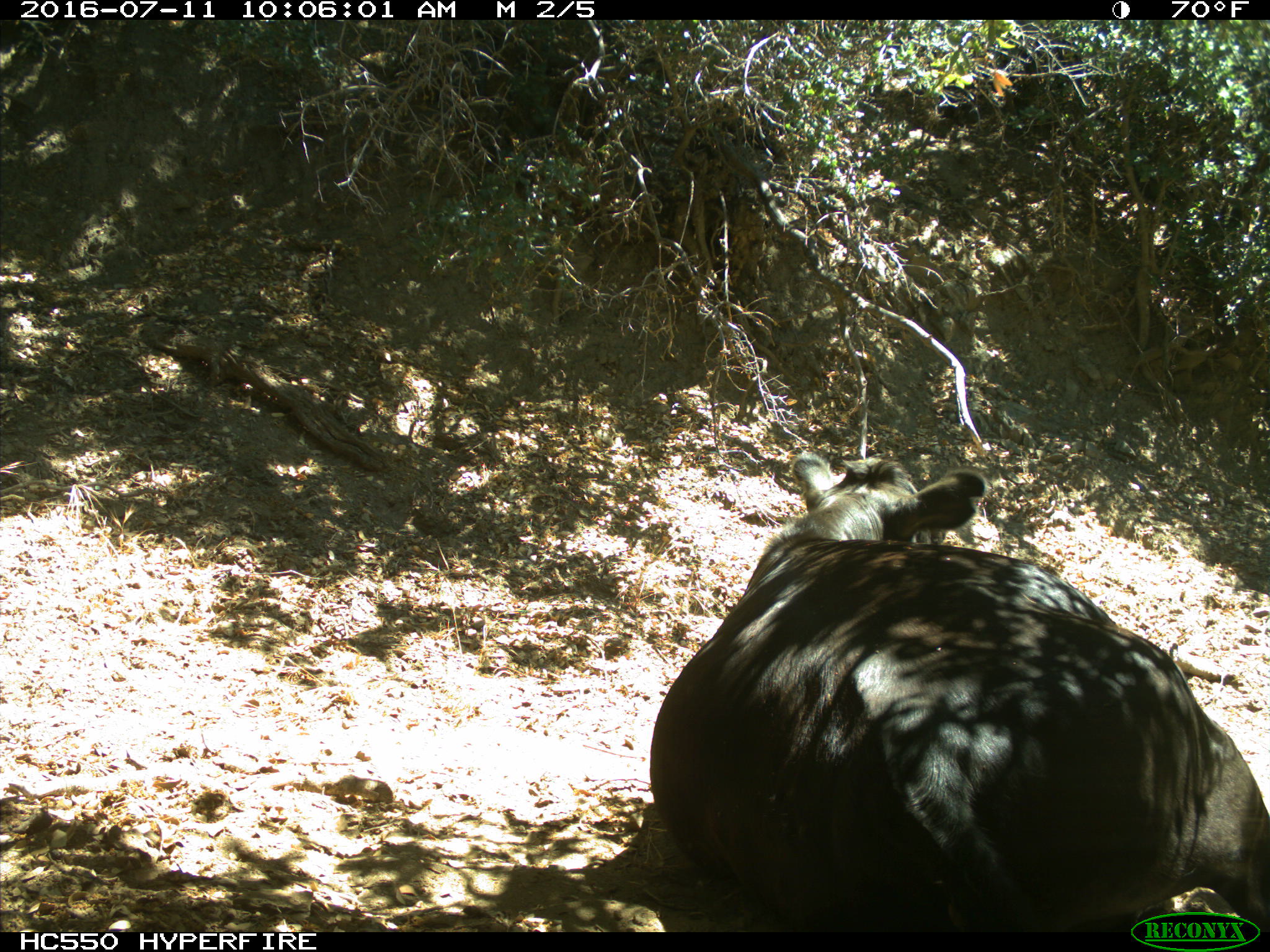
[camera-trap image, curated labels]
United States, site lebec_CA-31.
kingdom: Animalia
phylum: Chordata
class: Mammalia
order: Artiodactyla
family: Bovidae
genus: Bos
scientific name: Bos taurus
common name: domestic cow